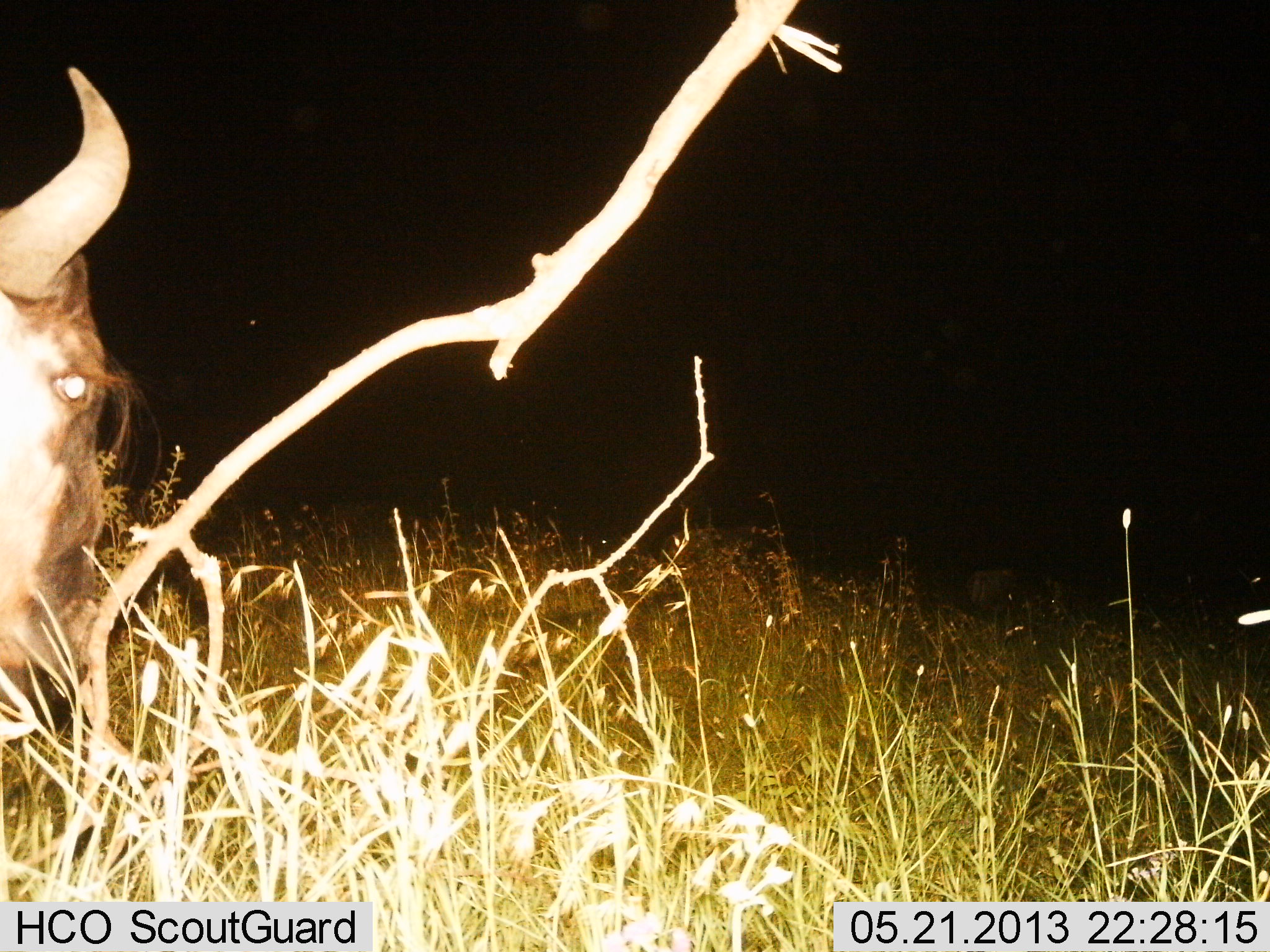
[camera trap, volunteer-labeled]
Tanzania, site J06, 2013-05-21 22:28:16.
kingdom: Animalia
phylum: Chordata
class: Mammalia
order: Artiodactyla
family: Bovidae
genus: Connochaetes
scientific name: Connochaetes taurinus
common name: blue wildebeest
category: wildebeest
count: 1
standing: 62%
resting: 23%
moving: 8%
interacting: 0%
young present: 0%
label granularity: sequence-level